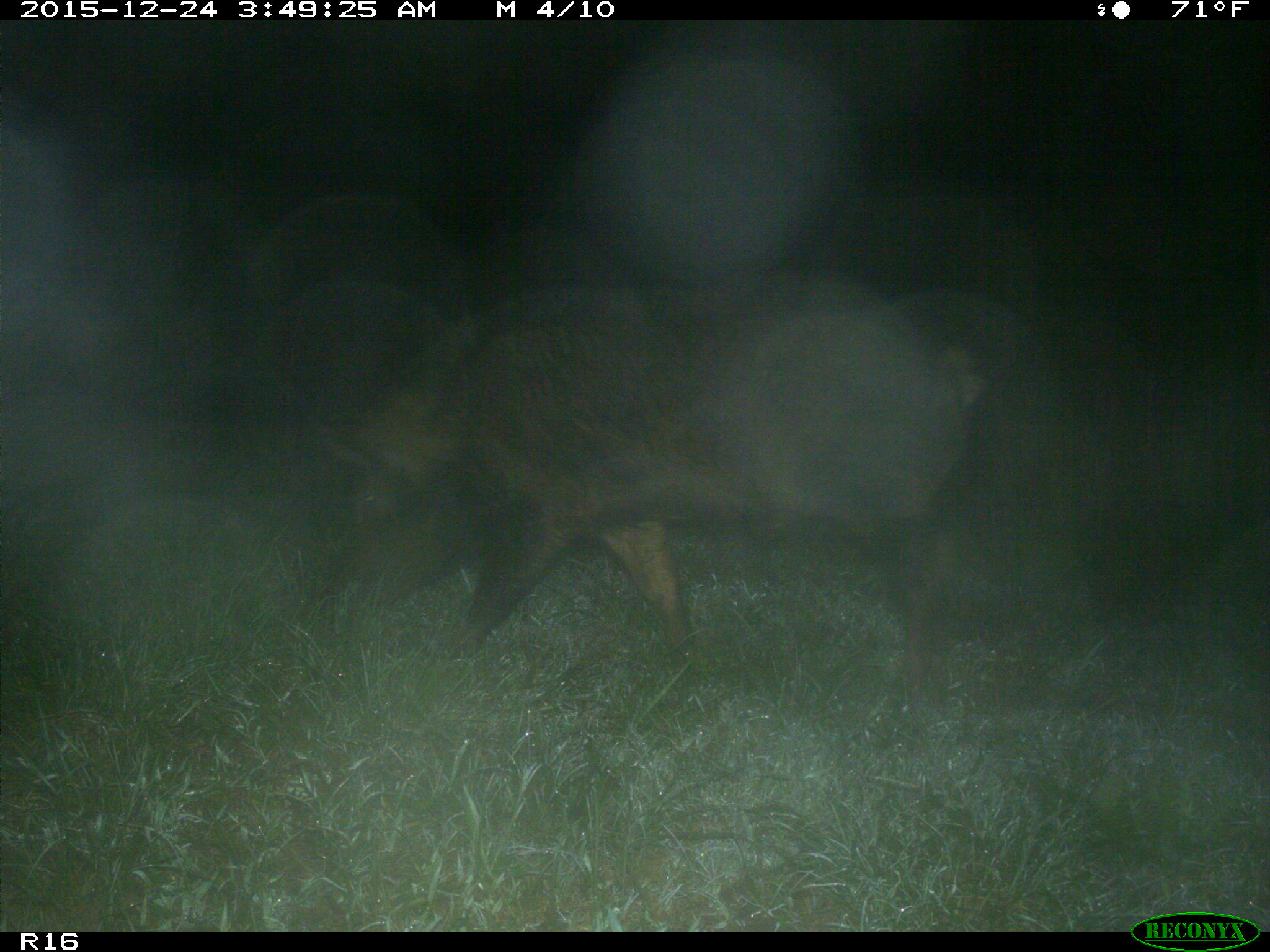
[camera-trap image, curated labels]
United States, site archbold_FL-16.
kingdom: Animalia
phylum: Chordata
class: Mammalia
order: Artiodactyla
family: Suidae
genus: Sus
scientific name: Sus scrofa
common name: wild boar